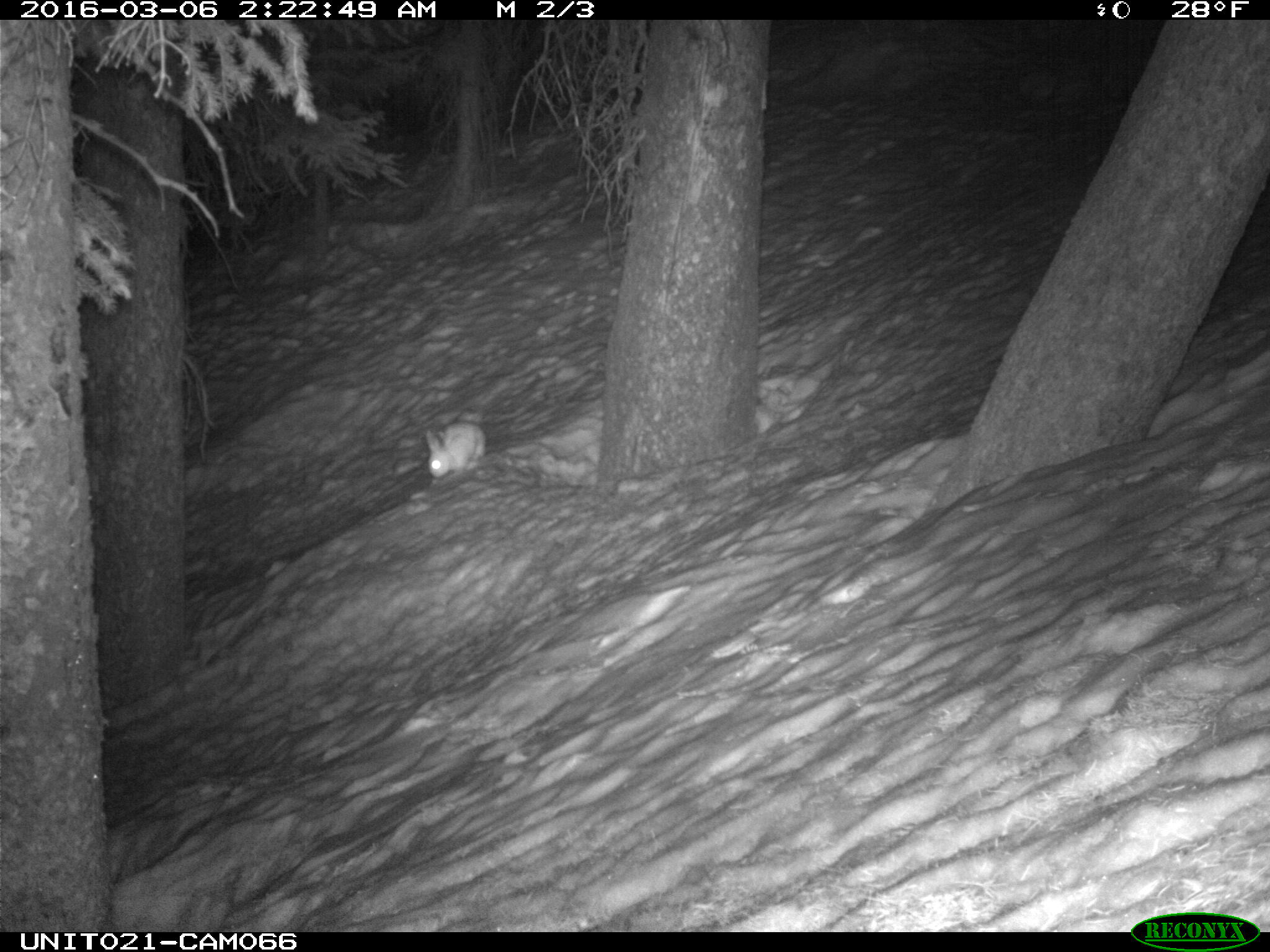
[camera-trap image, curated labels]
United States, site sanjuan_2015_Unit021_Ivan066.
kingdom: Animalia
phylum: Chordata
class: Mammalia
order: Lagomorpha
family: Leporidae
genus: Lepus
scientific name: Lepus americanus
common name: snowshoe hare